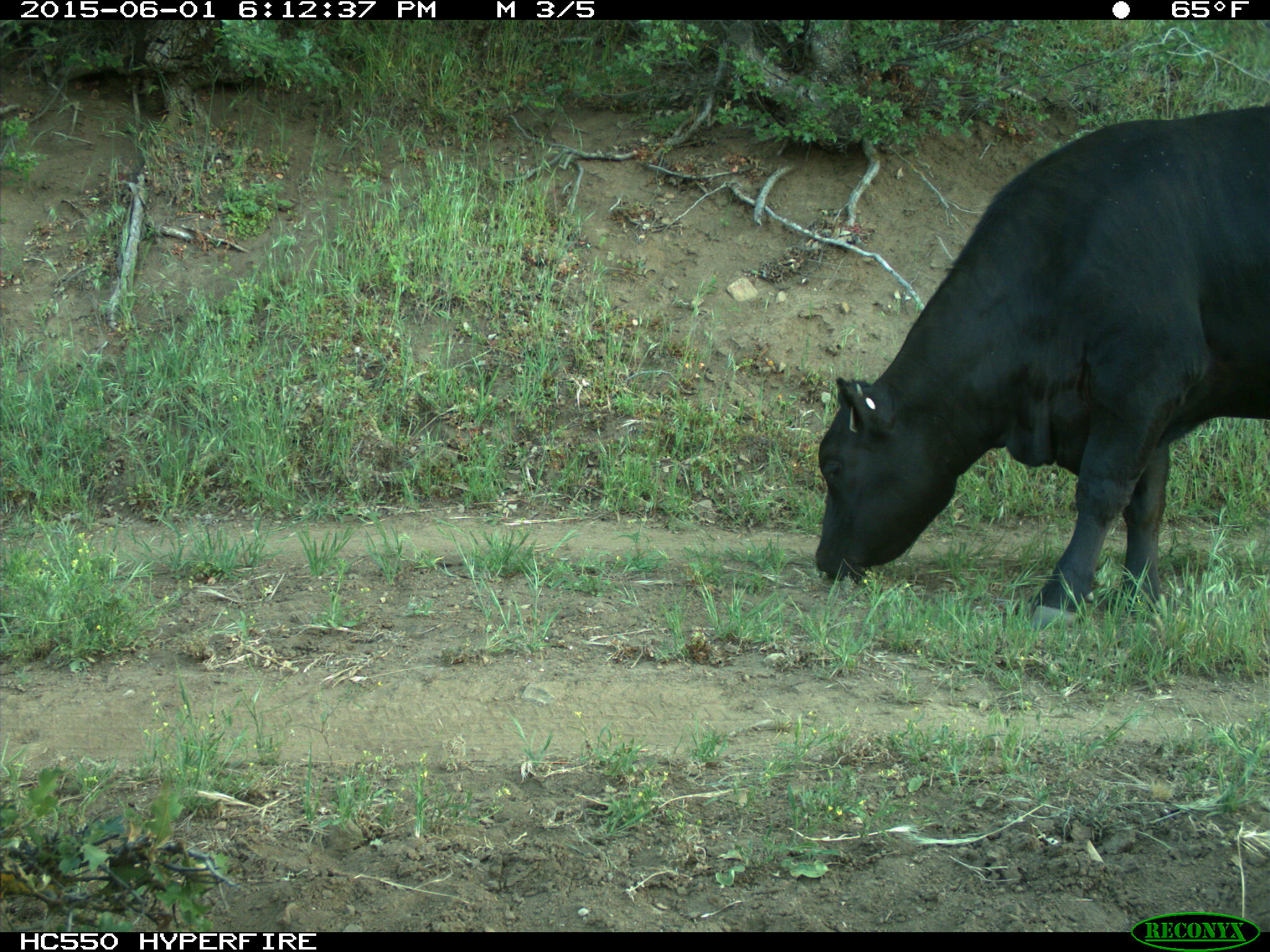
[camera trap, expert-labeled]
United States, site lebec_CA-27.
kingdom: Animalia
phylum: Chordata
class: Mammalia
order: Artiodactyla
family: Bovidae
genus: Bos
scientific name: Bos taurus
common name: domestic cow